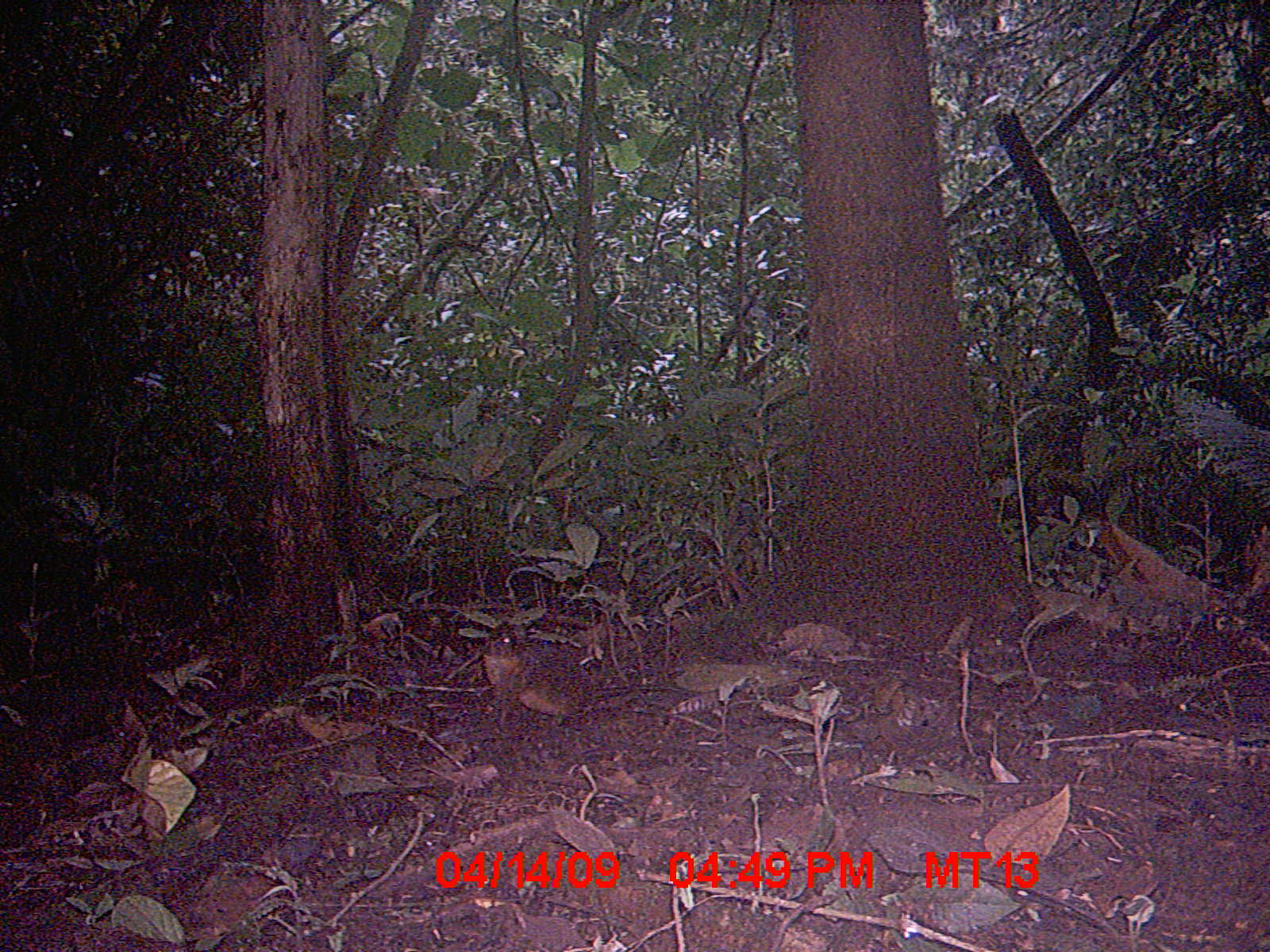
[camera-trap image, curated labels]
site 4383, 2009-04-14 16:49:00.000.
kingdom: Animalia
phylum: Chordata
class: Mammalia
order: Rodentia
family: Nesomyidae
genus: Nesomys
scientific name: Nesomys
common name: nesomys rodents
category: nesomys sp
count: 1